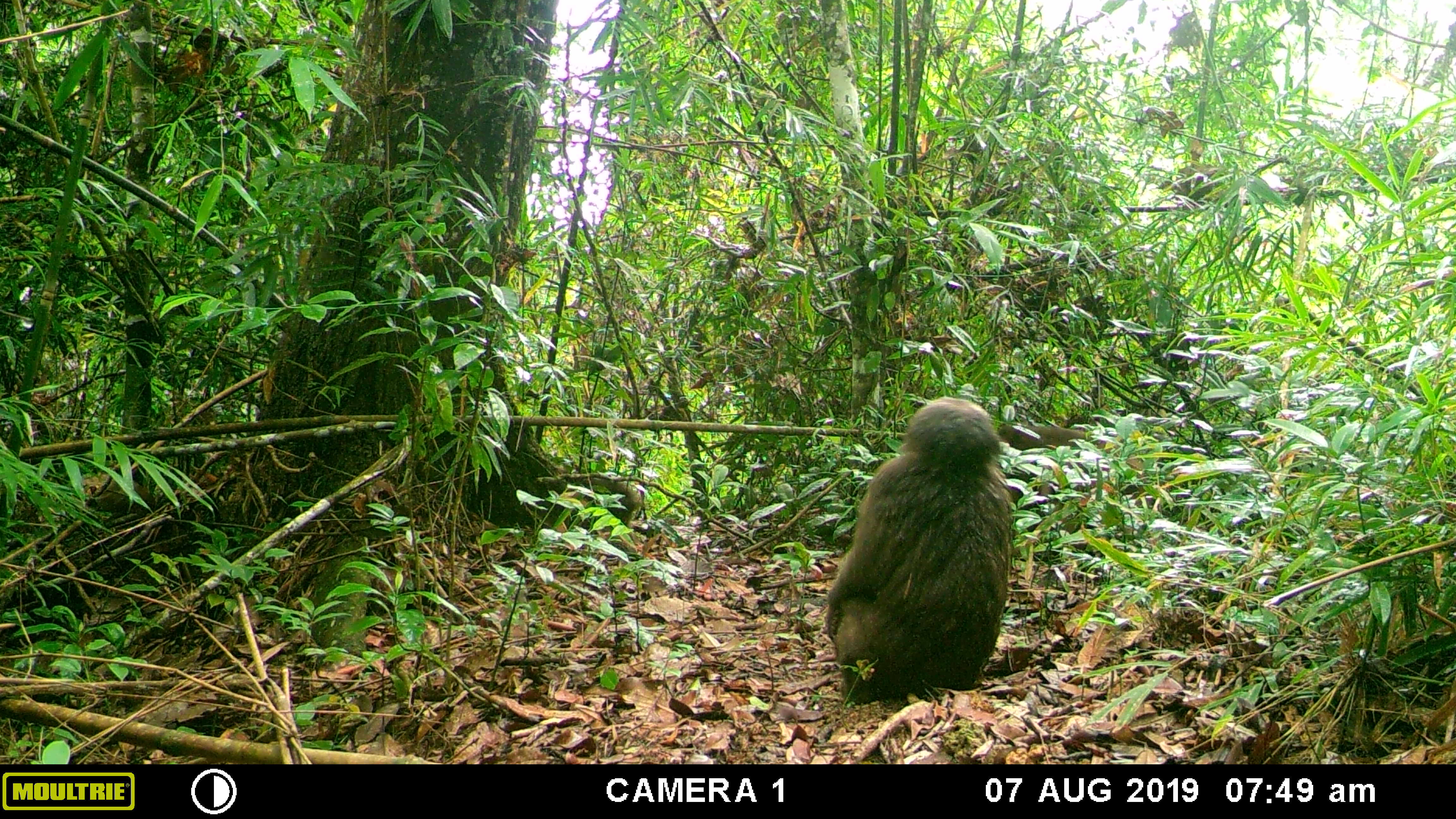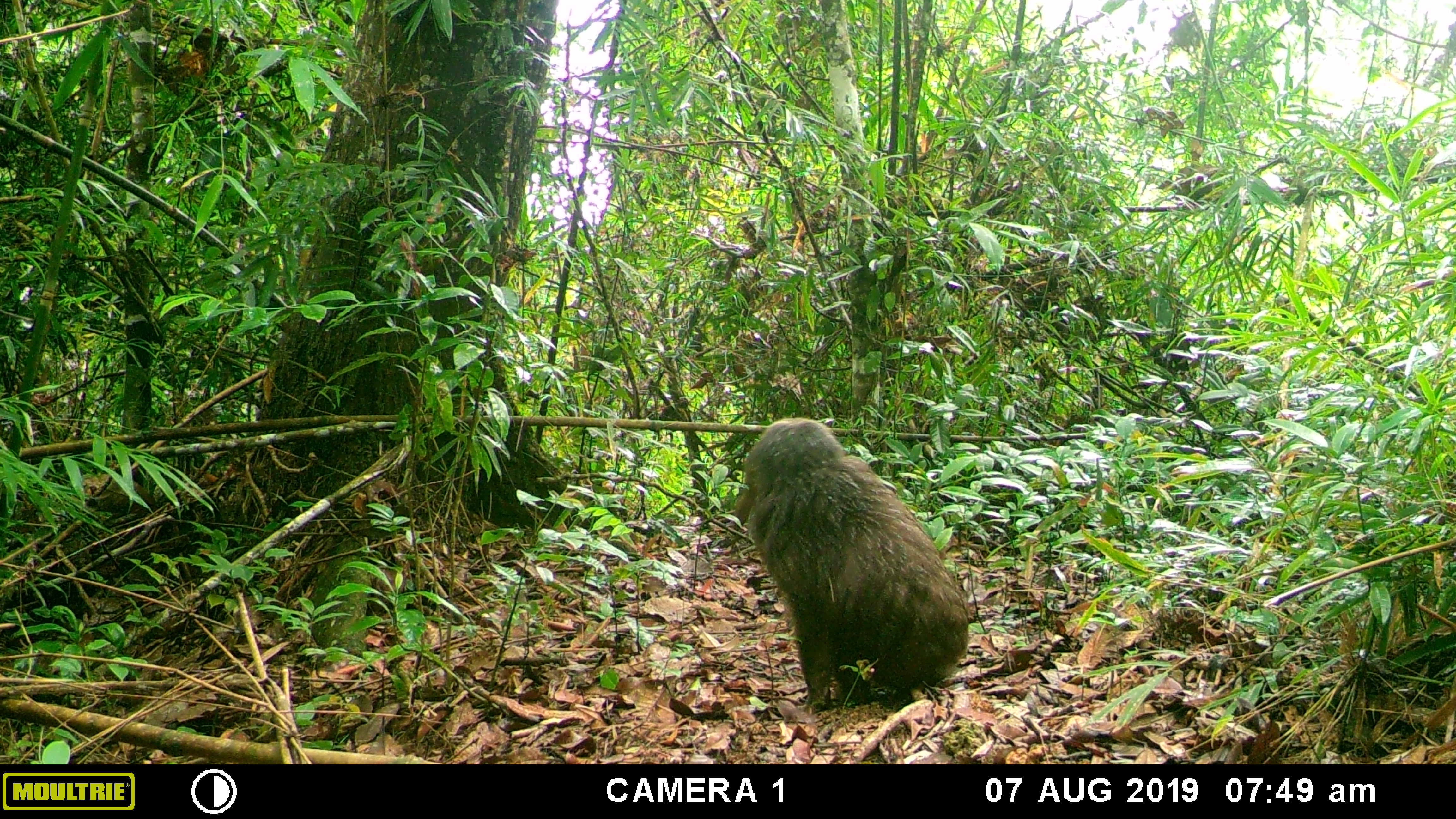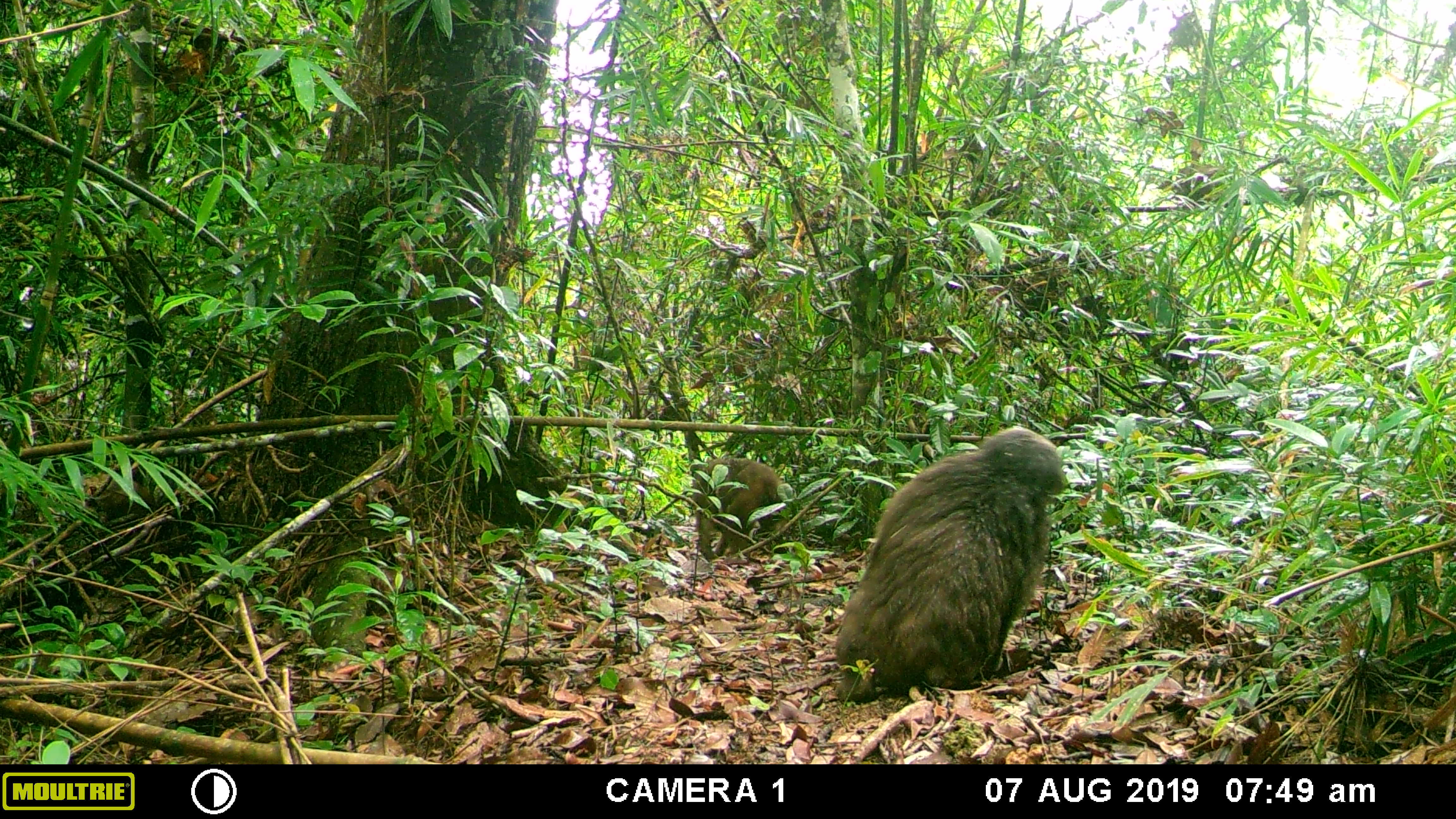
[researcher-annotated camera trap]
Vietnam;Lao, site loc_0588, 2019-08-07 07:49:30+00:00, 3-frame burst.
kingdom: Animalia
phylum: Chordata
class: Mammalia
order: Primates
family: Cercopithecidae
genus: Macaca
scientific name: Macaca arctoides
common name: stump-tailed macaque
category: stump tailed macaque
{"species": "stump tailed macaque (stump-tailed macaque) (Macaca arctoides)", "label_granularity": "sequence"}